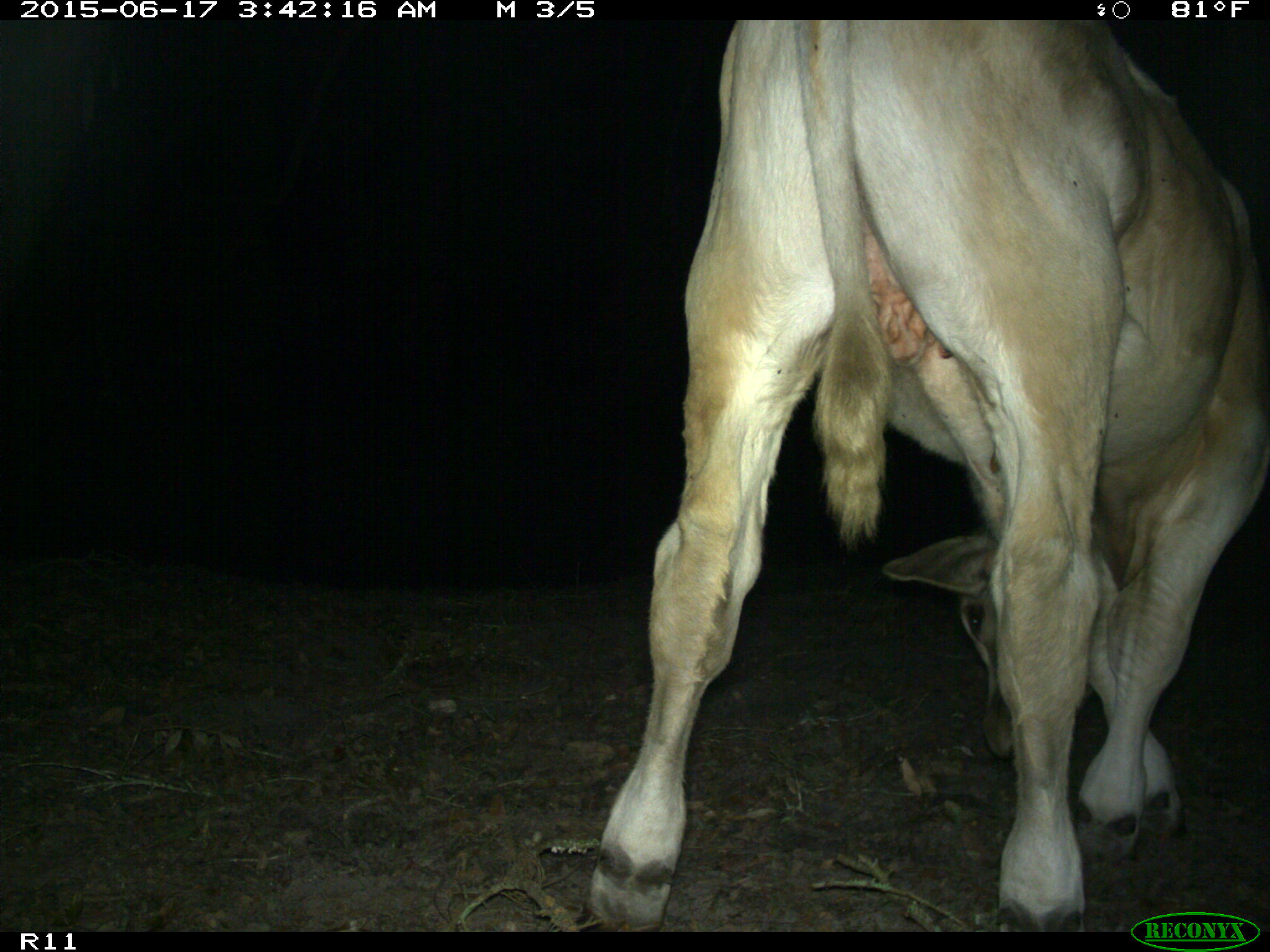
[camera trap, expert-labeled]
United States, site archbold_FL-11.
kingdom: Animalia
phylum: Chordata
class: Mammalia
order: Artiodactyla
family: Bovidae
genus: Bos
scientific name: Bos taurus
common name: domestic cow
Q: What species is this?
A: Bos taurus (domestic cow).